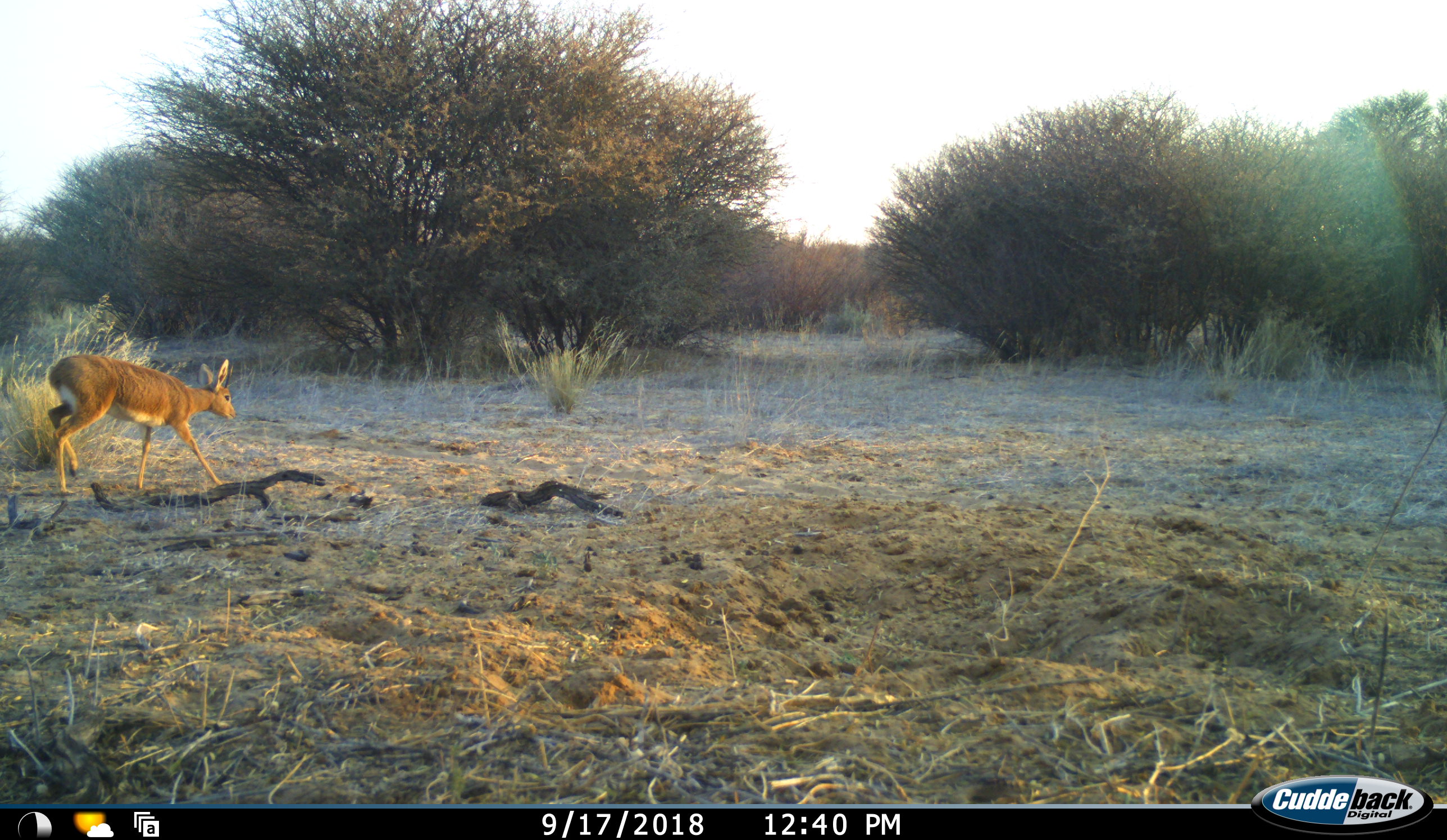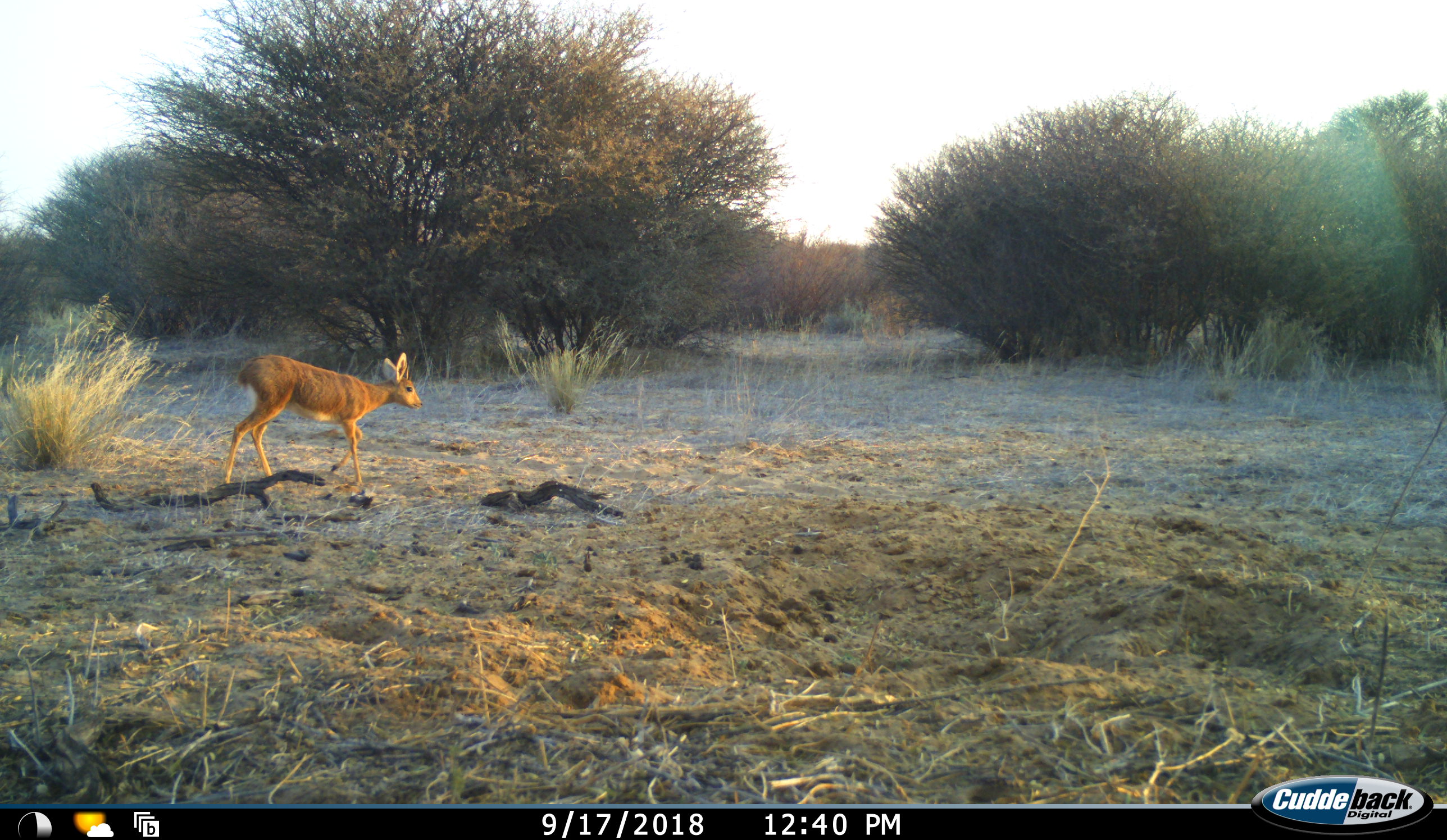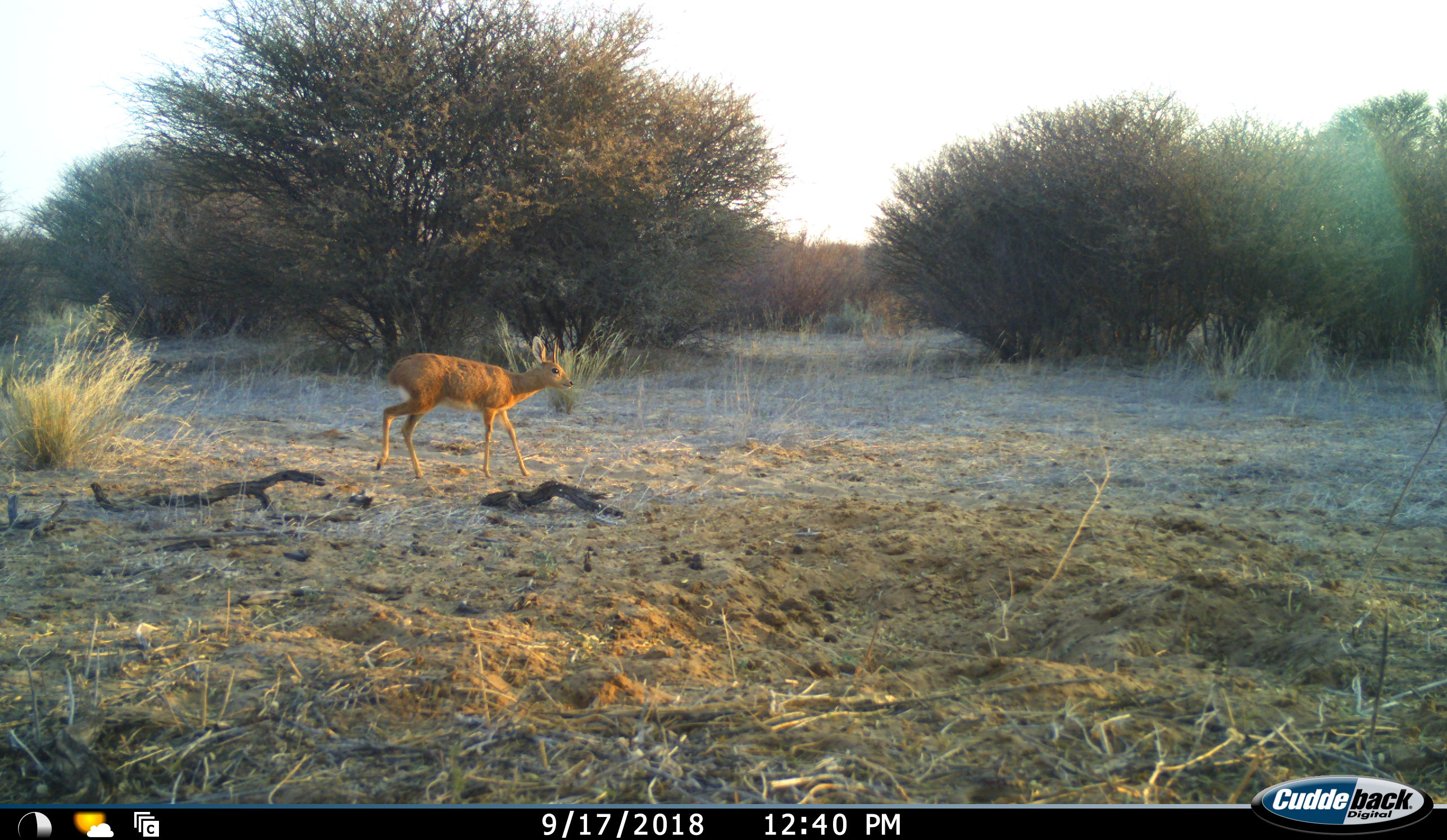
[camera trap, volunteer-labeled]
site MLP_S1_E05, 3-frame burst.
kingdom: Animalia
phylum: Chordata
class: Mammalia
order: Artiodactyla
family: Bovidae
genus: Raphicerus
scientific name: Raphicerus campestris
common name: steenbok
Steenbok (Raphicerus campestris), count 1. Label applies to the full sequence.